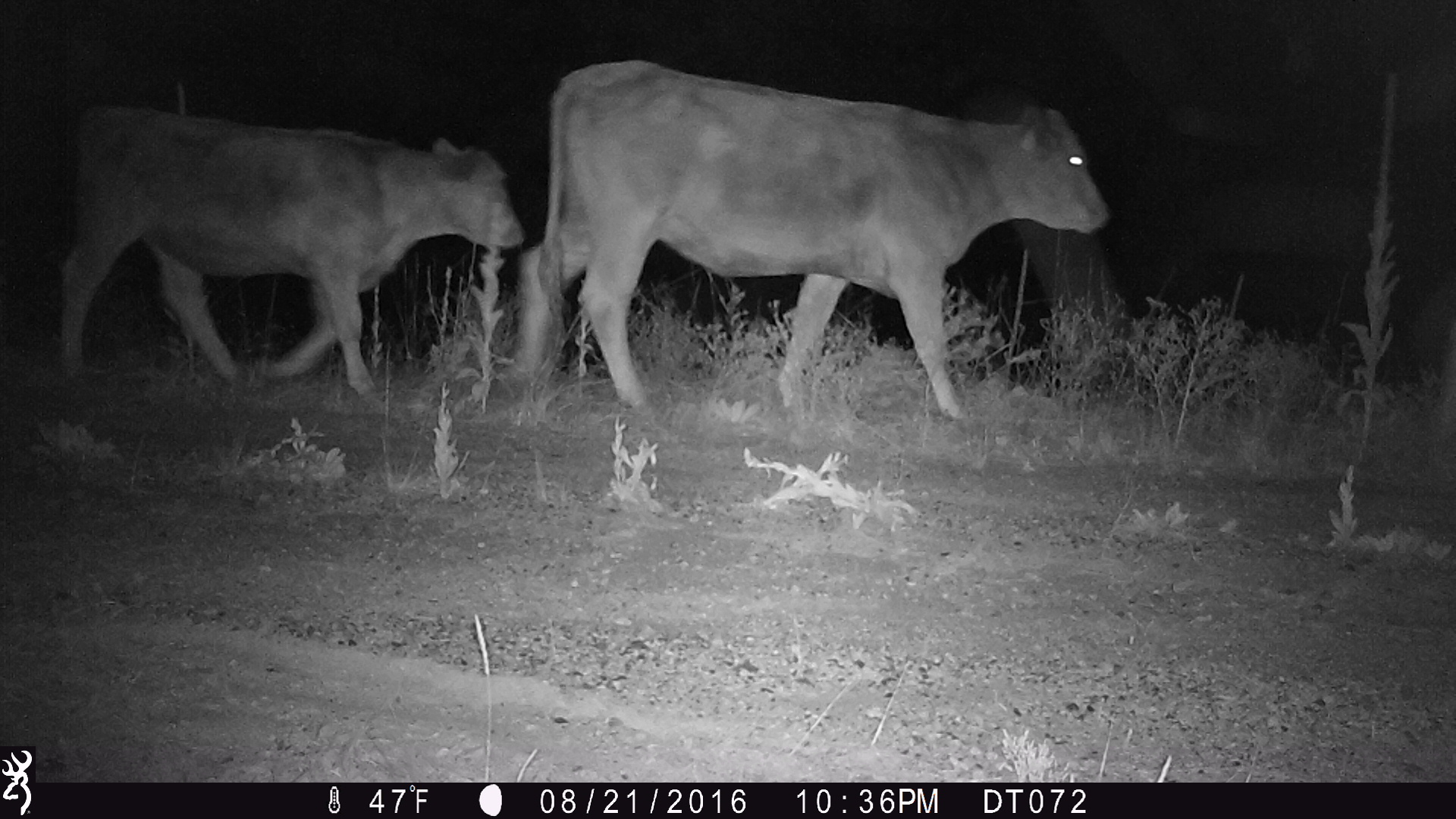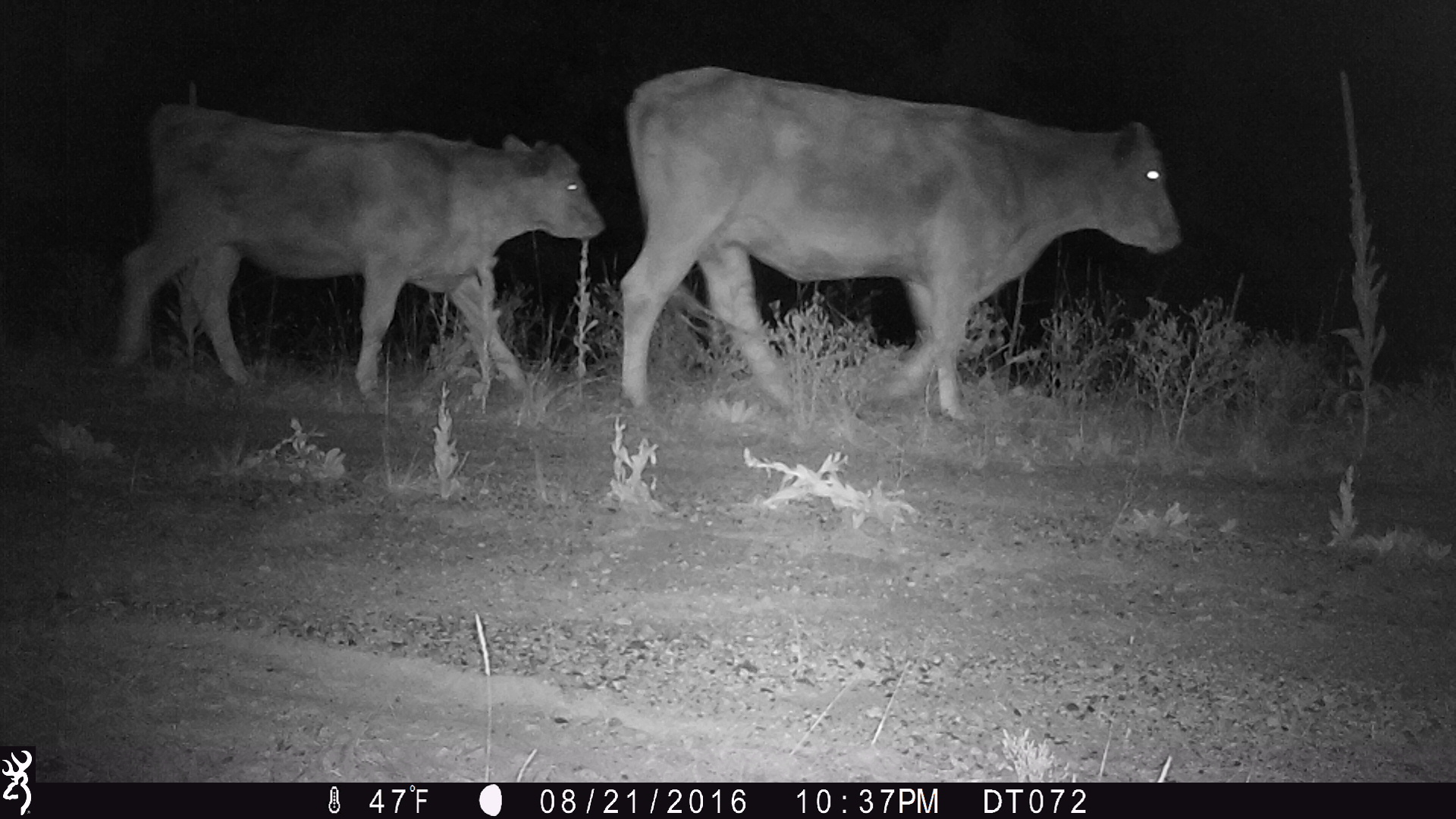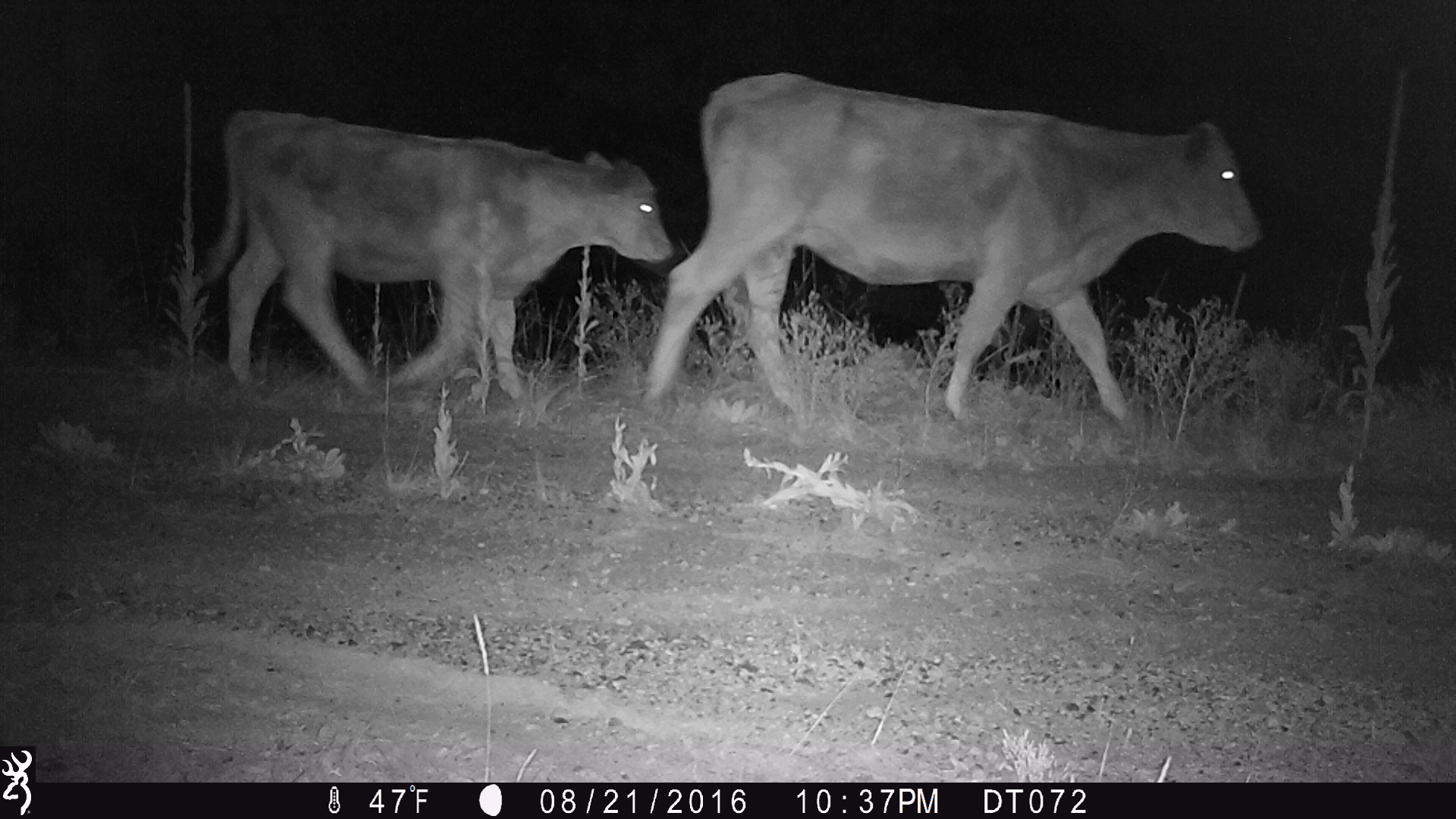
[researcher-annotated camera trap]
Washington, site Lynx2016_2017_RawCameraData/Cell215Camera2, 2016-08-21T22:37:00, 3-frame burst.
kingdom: Animalia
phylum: Chordata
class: Mammalia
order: Artiodactyla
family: Bovidae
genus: Bos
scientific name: Bos taurus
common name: domestic cattle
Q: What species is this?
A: Domestic cattle (Bos taurus).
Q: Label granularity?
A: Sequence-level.